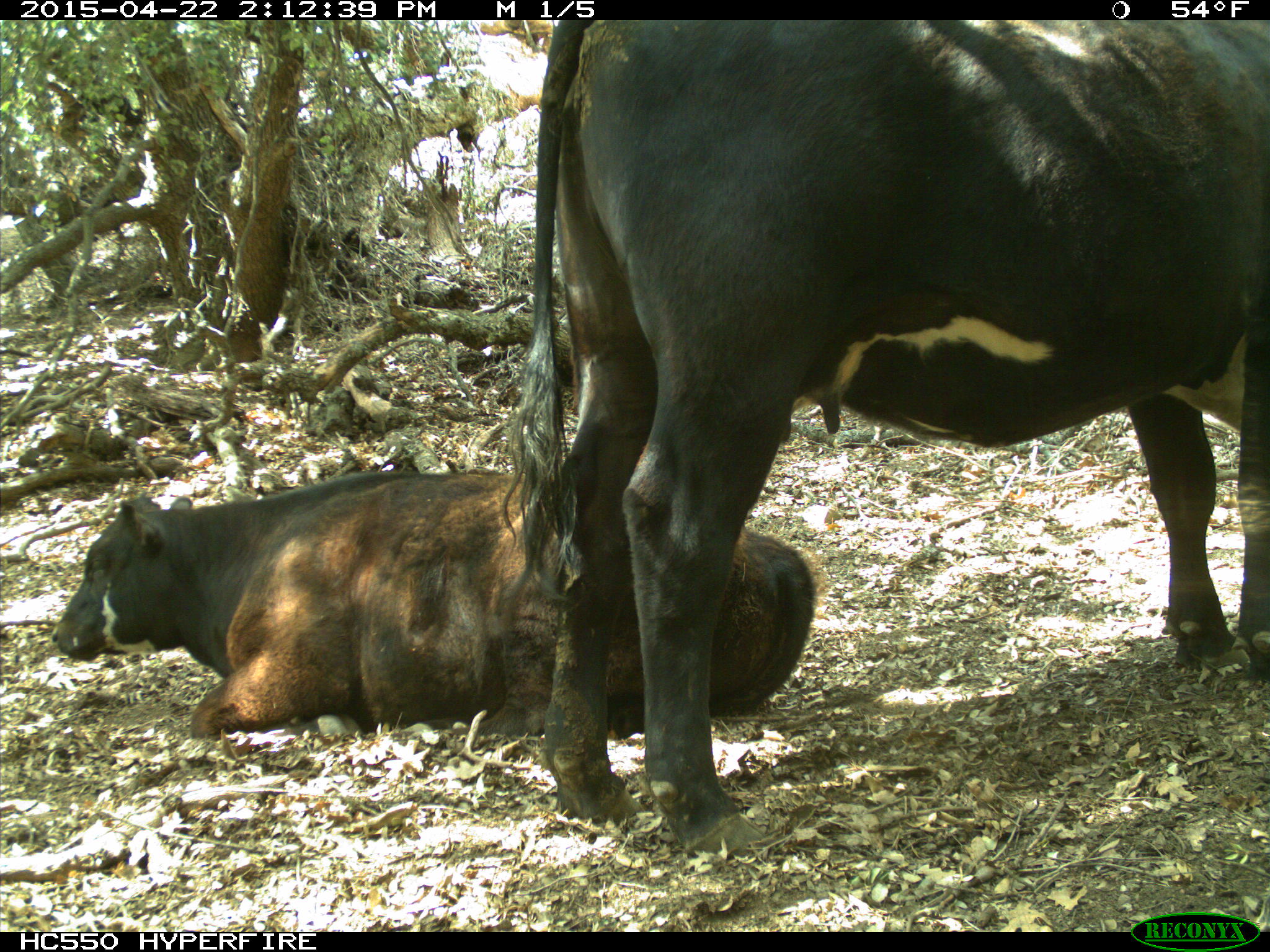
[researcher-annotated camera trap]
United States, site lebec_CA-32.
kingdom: Animalia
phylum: Chordata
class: Mammalia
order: Artiodactyla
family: Bovidae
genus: Bos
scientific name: Bos taurus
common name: domestic cow